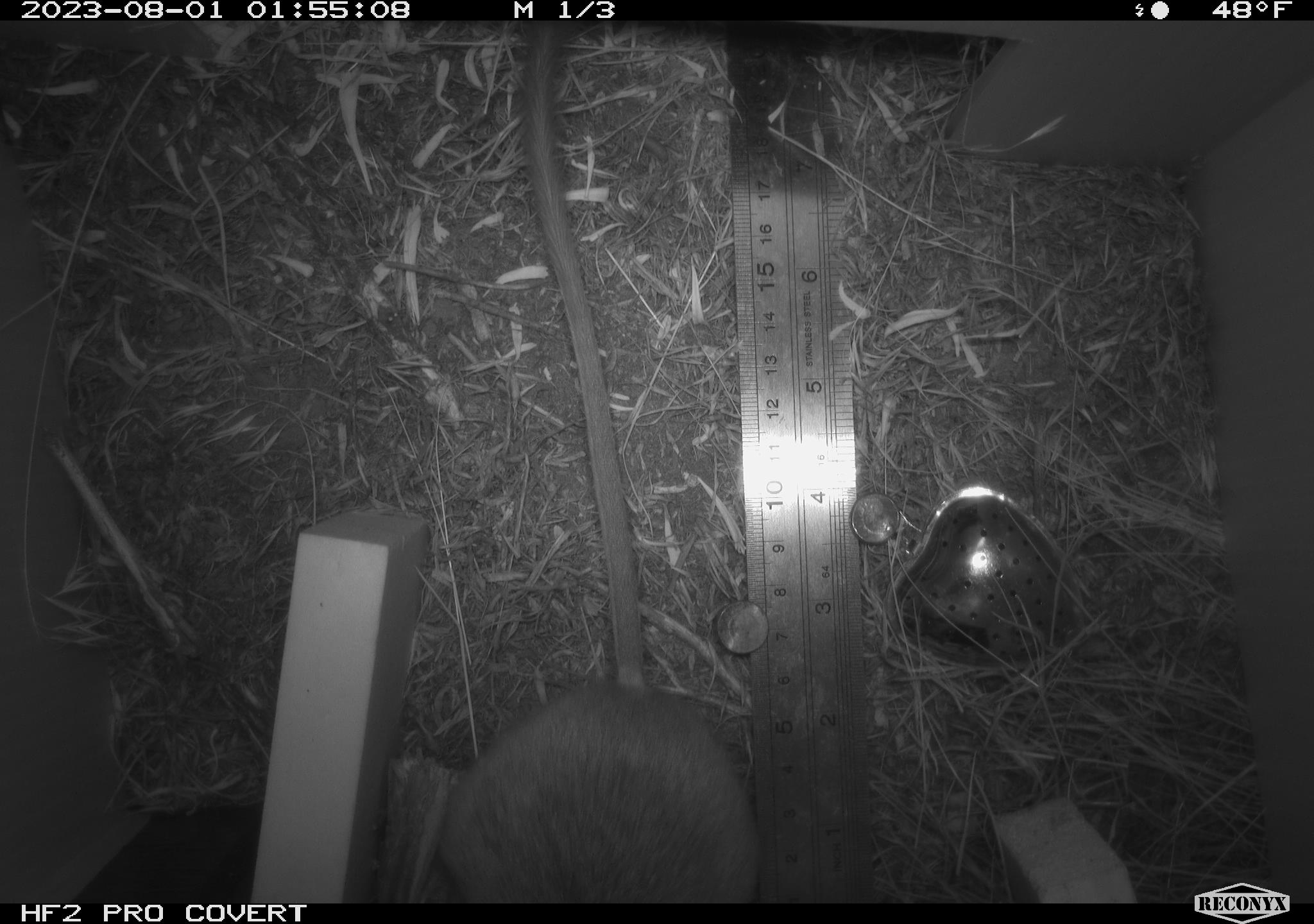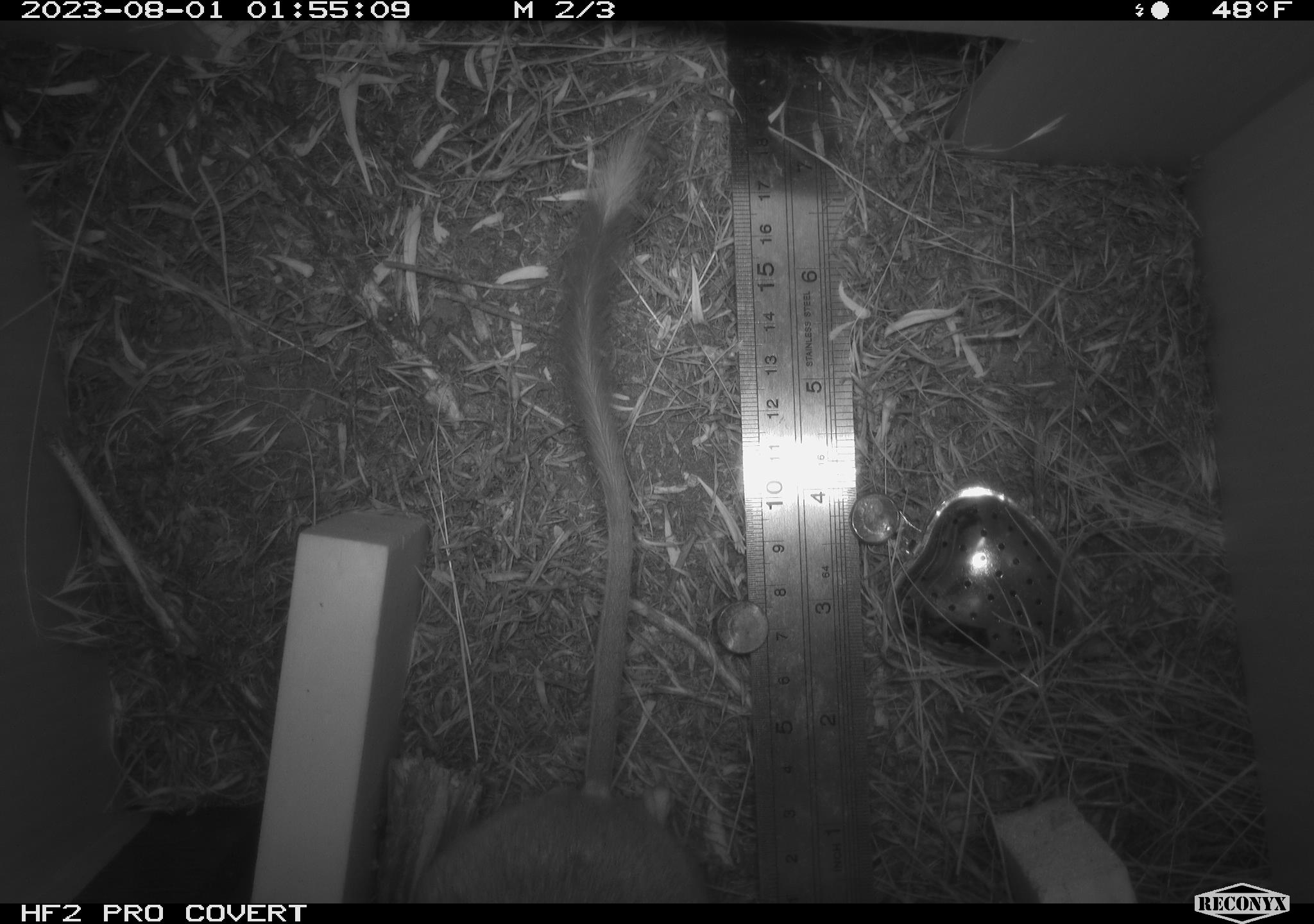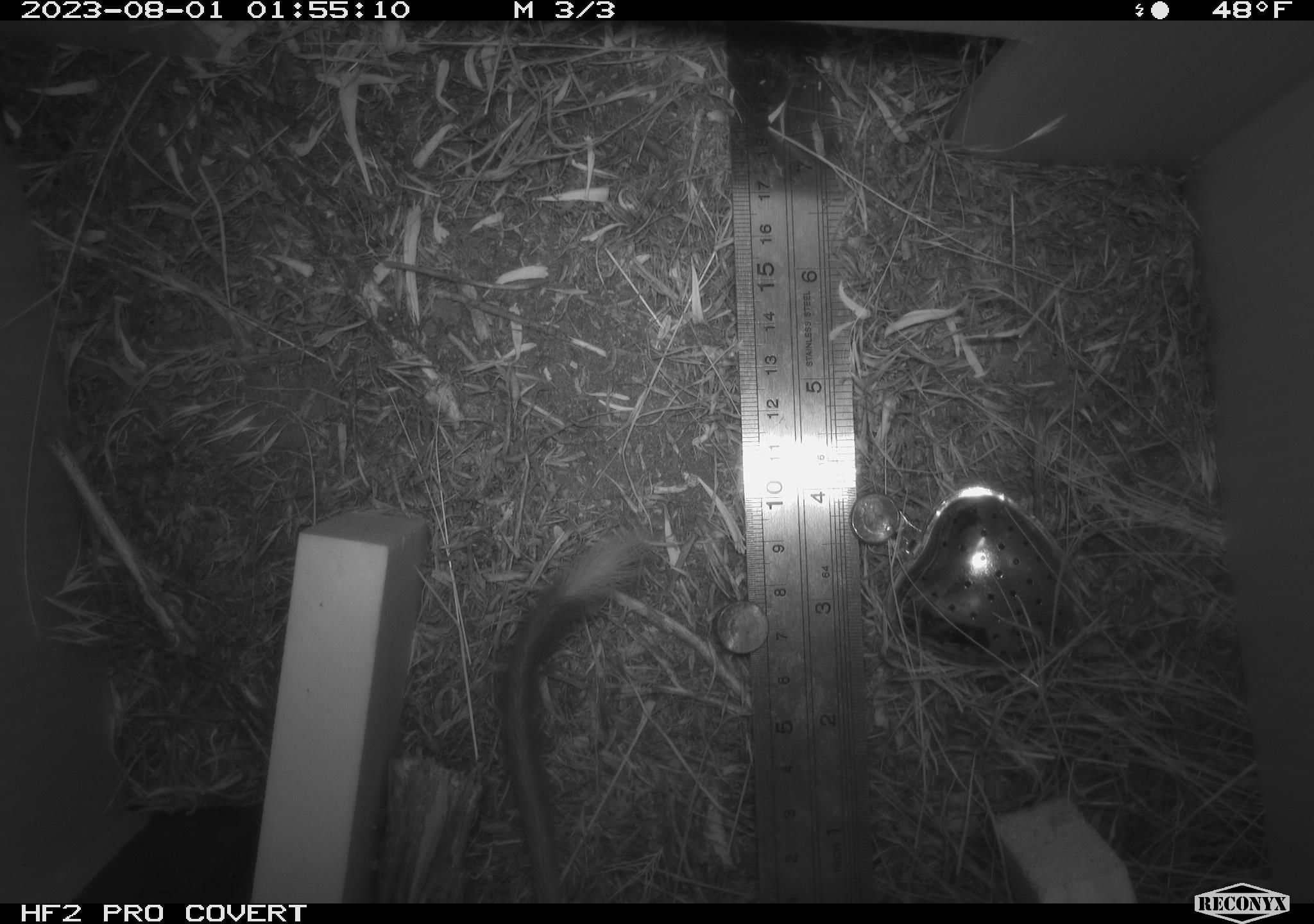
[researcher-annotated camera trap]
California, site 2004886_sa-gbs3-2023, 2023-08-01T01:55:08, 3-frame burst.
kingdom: Animalia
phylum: Chordata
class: Mammalia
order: Rodentia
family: Heteromyidae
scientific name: Heteromyidae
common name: kangaroo rats and pocket mice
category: heteromyidae family